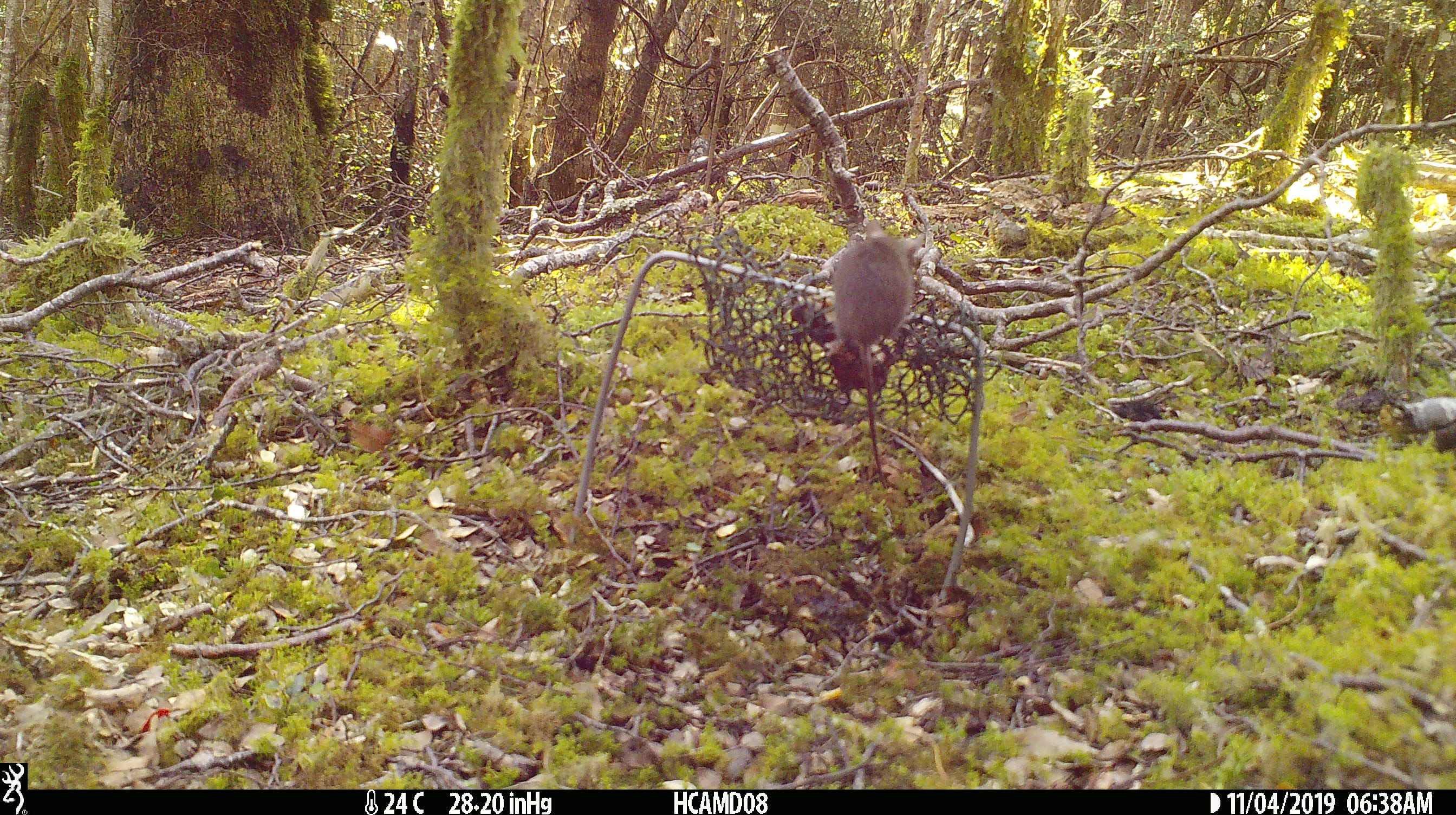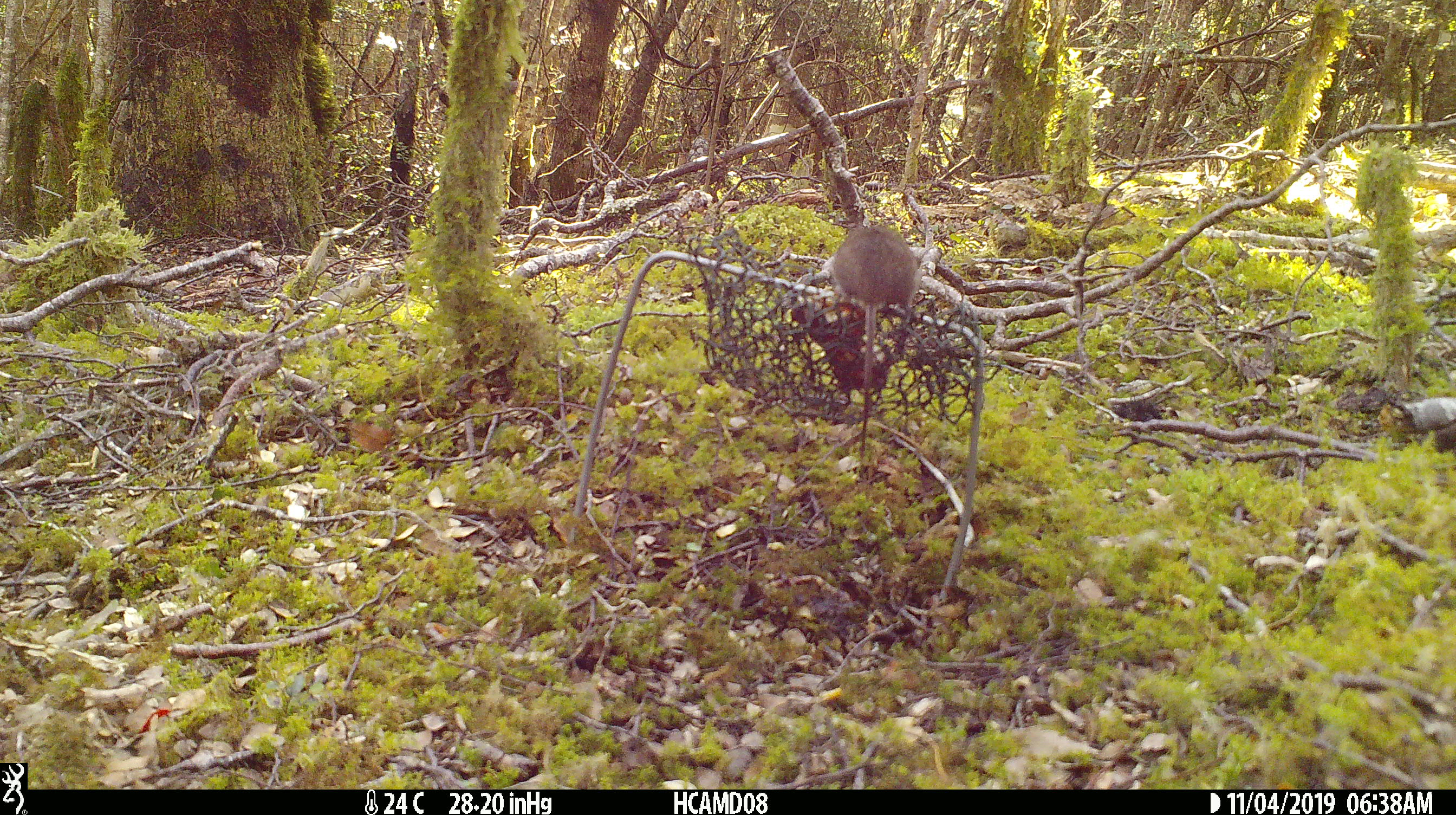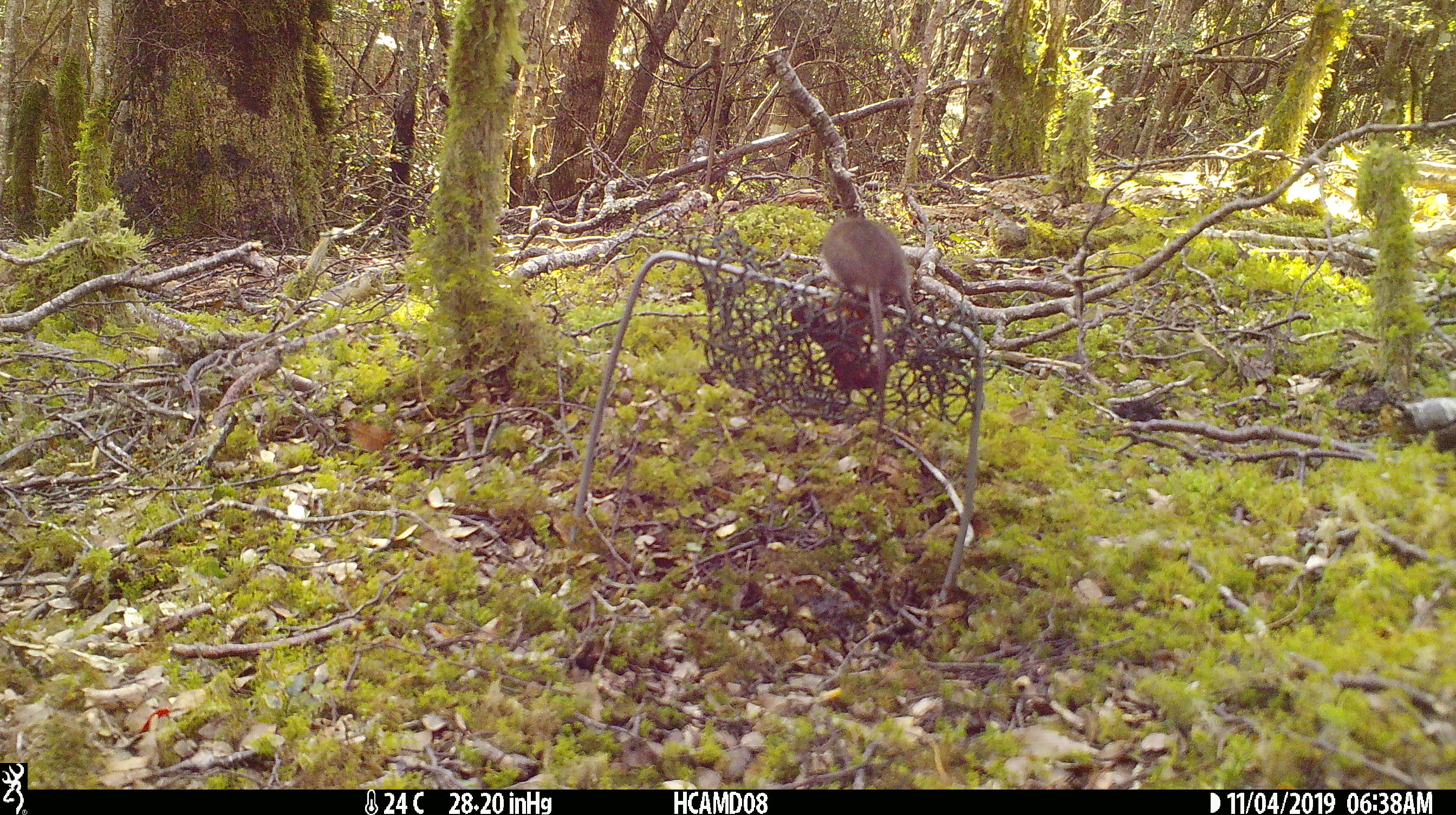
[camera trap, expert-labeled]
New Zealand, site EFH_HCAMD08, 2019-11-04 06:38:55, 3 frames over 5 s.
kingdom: Animalia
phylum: Chordata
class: Mammalia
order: Rodentia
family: Muridae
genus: Mus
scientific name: Mus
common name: mouse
Mouse (Mus).